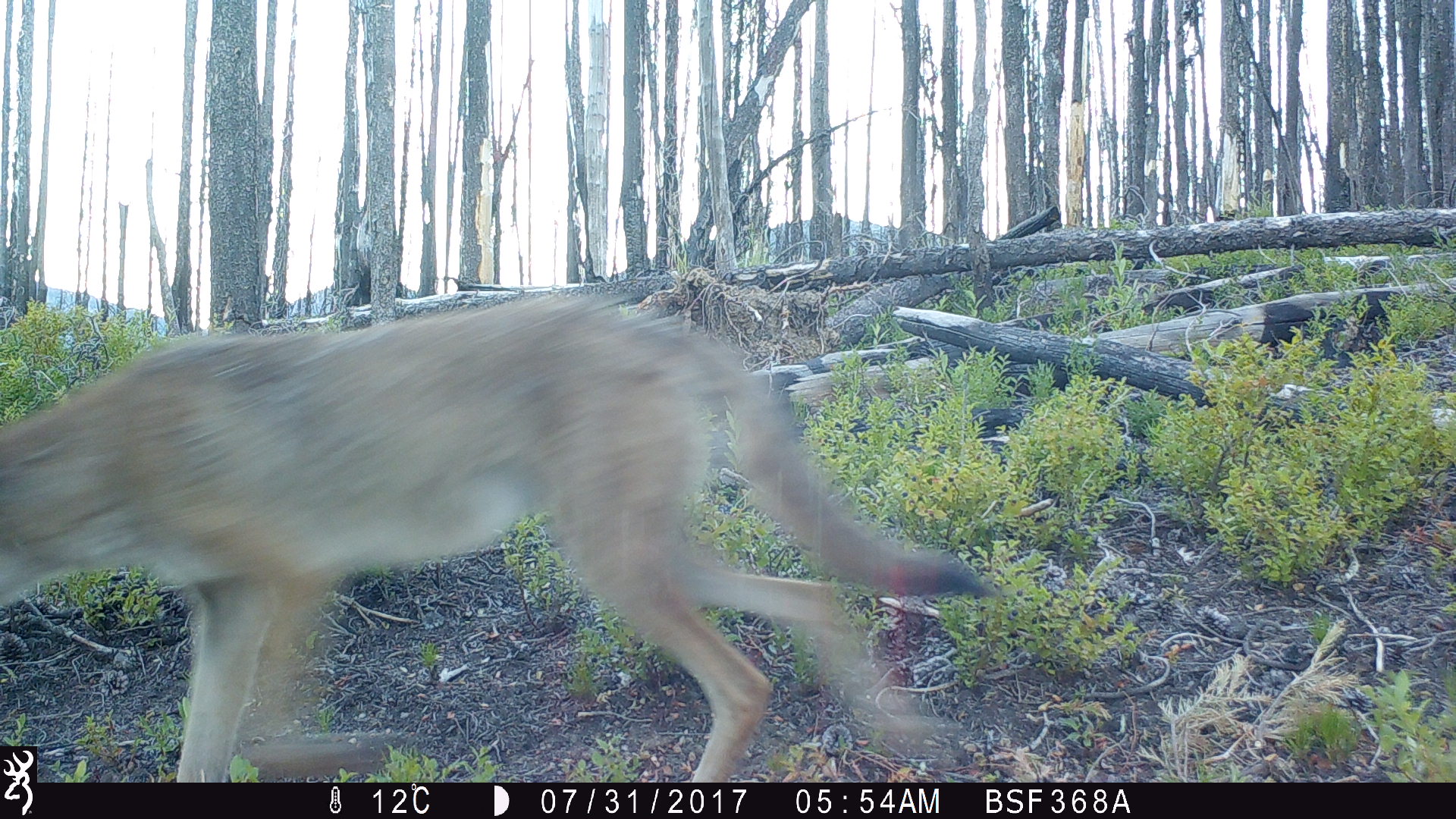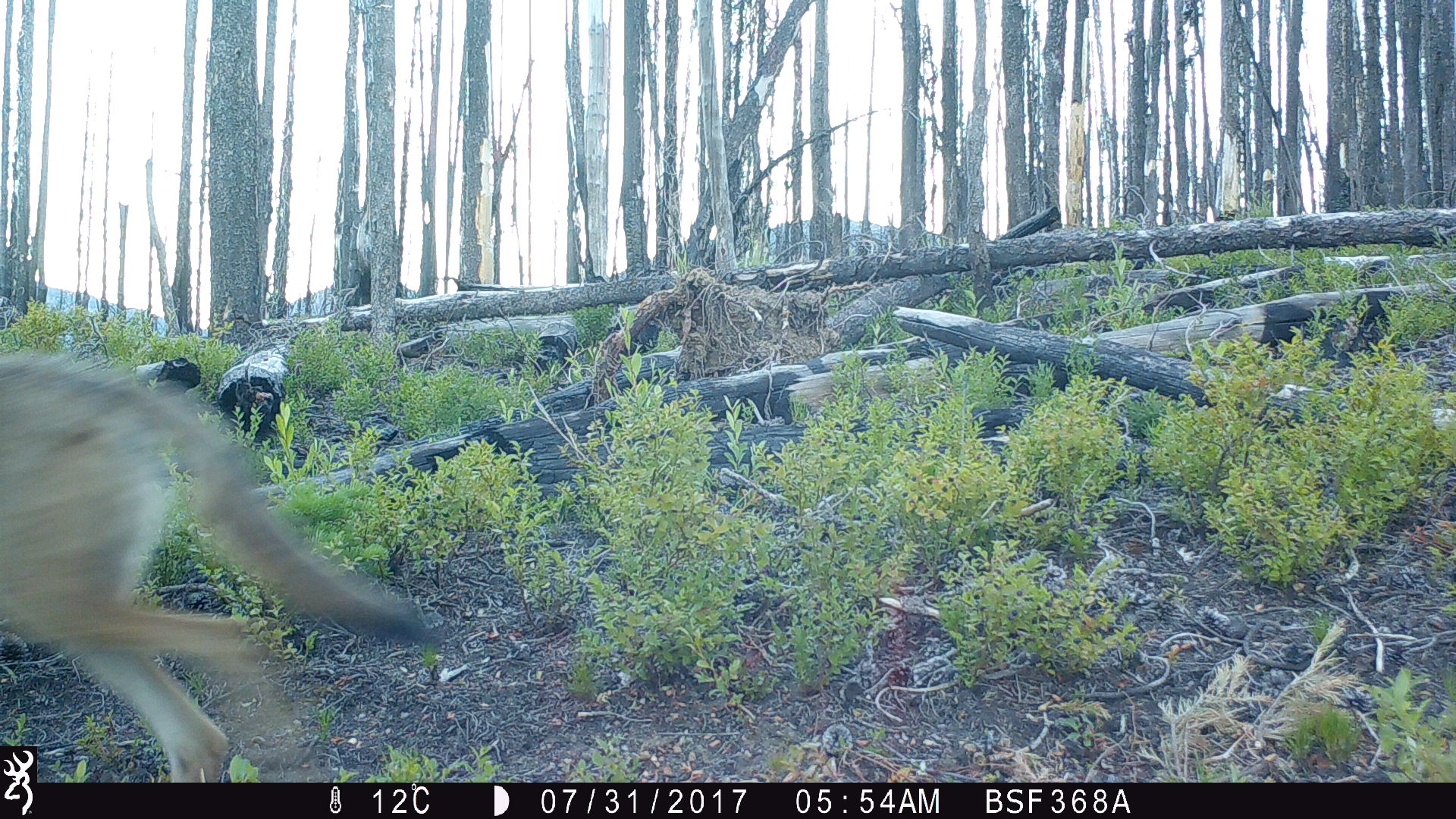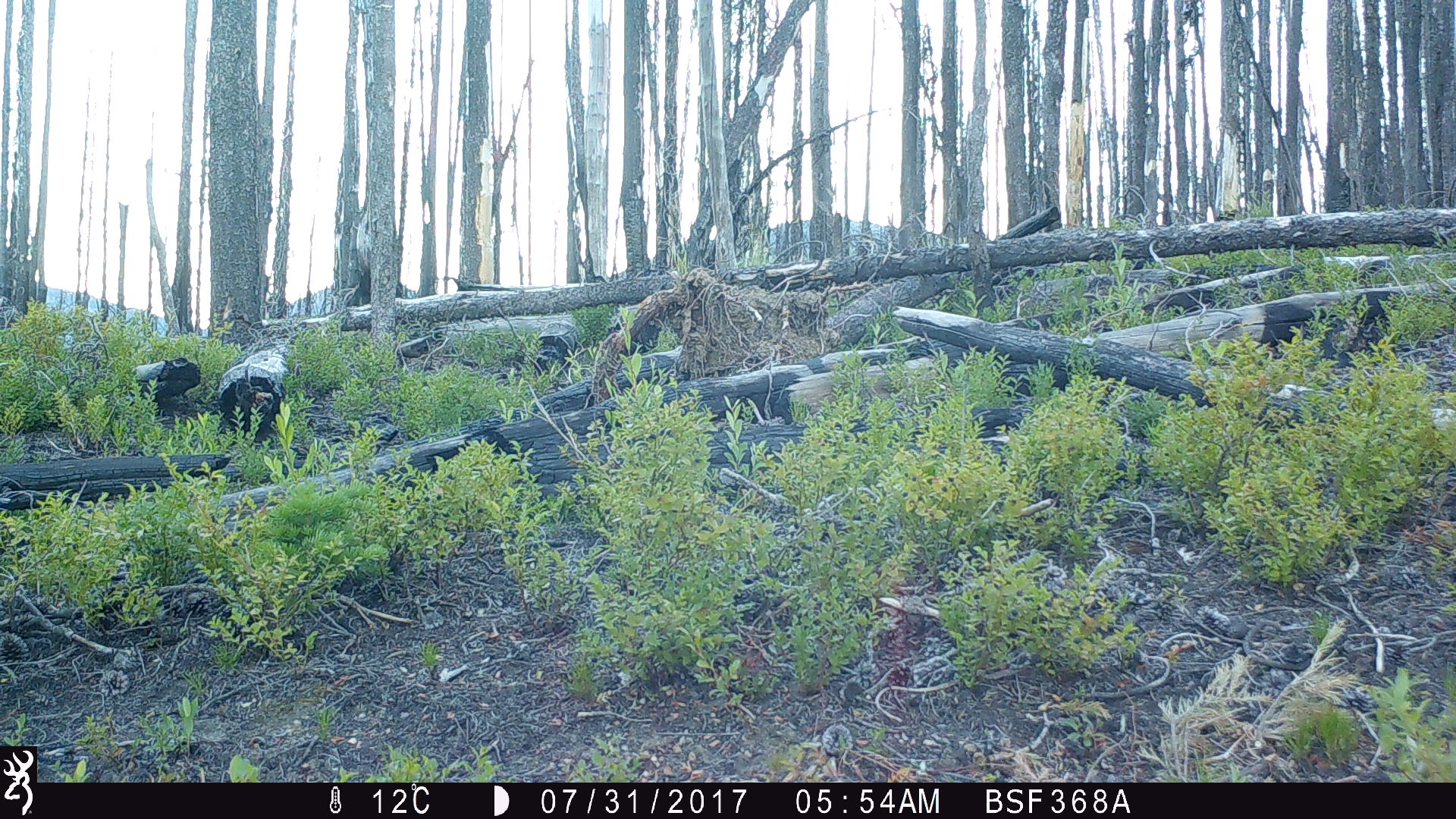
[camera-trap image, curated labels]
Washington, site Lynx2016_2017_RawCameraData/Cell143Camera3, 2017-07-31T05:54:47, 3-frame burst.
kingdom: Animalia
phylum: Chordata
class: Mammalia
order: Carnivora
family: Canidae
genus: Canis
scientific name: Canis latrans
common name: coyote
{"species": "Canis latrans (coyote)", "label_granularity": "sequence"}